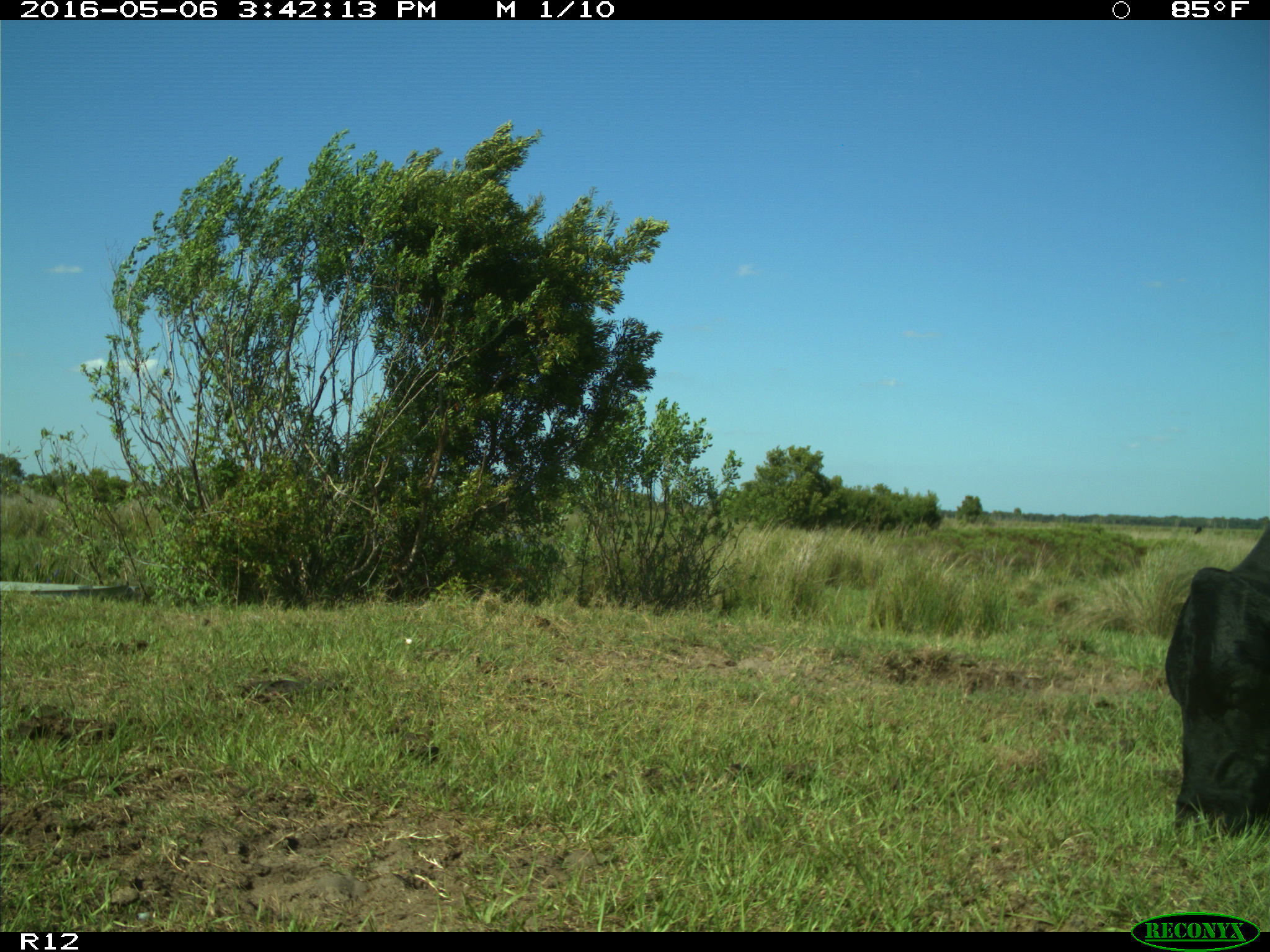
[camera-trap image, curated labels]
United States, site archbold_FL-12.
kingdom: Animalia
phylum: Chordata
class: Mammalia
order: Artiodactyla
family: Bovidae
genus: Bos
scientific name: Bos taurus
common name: domestic cow